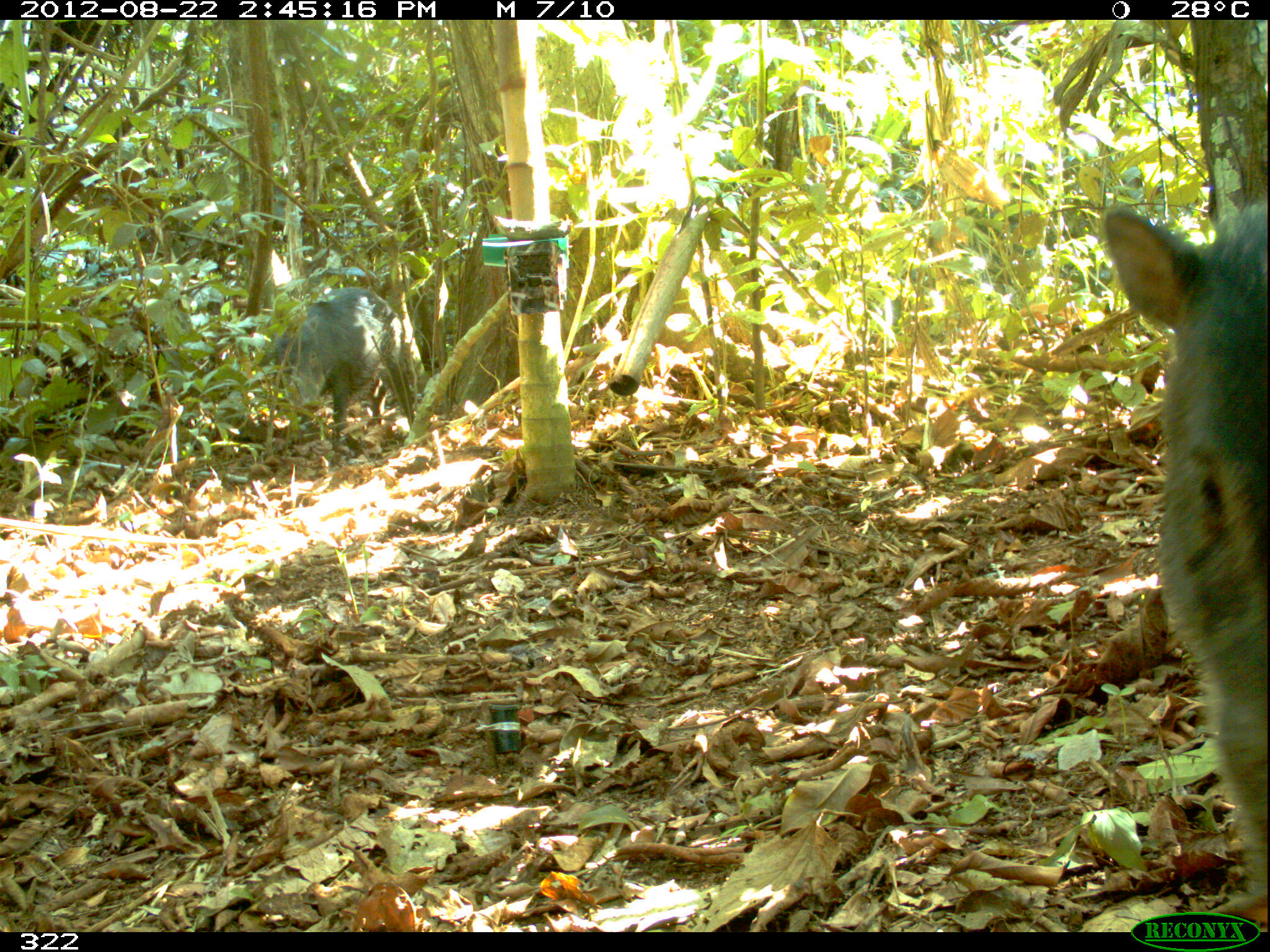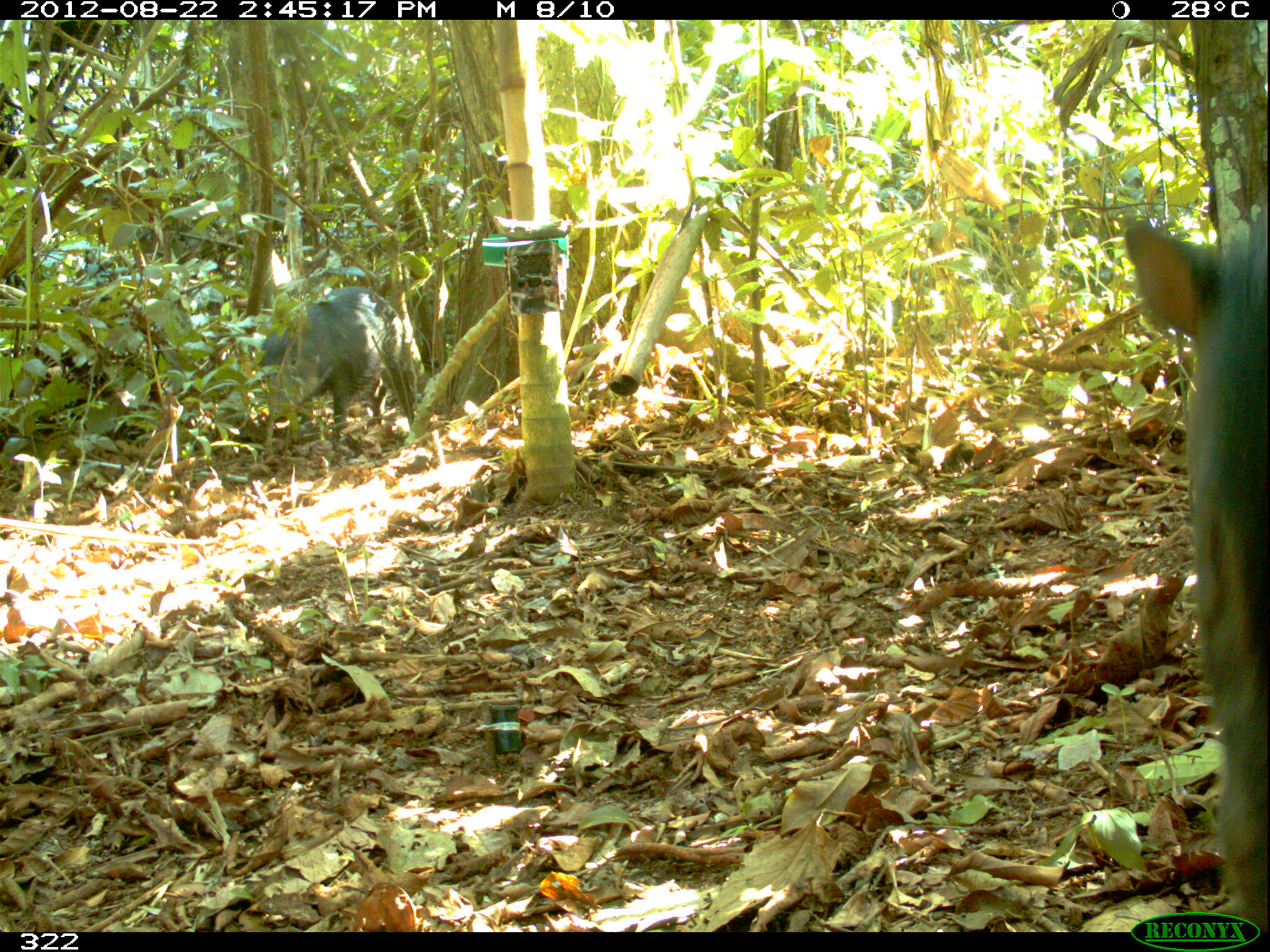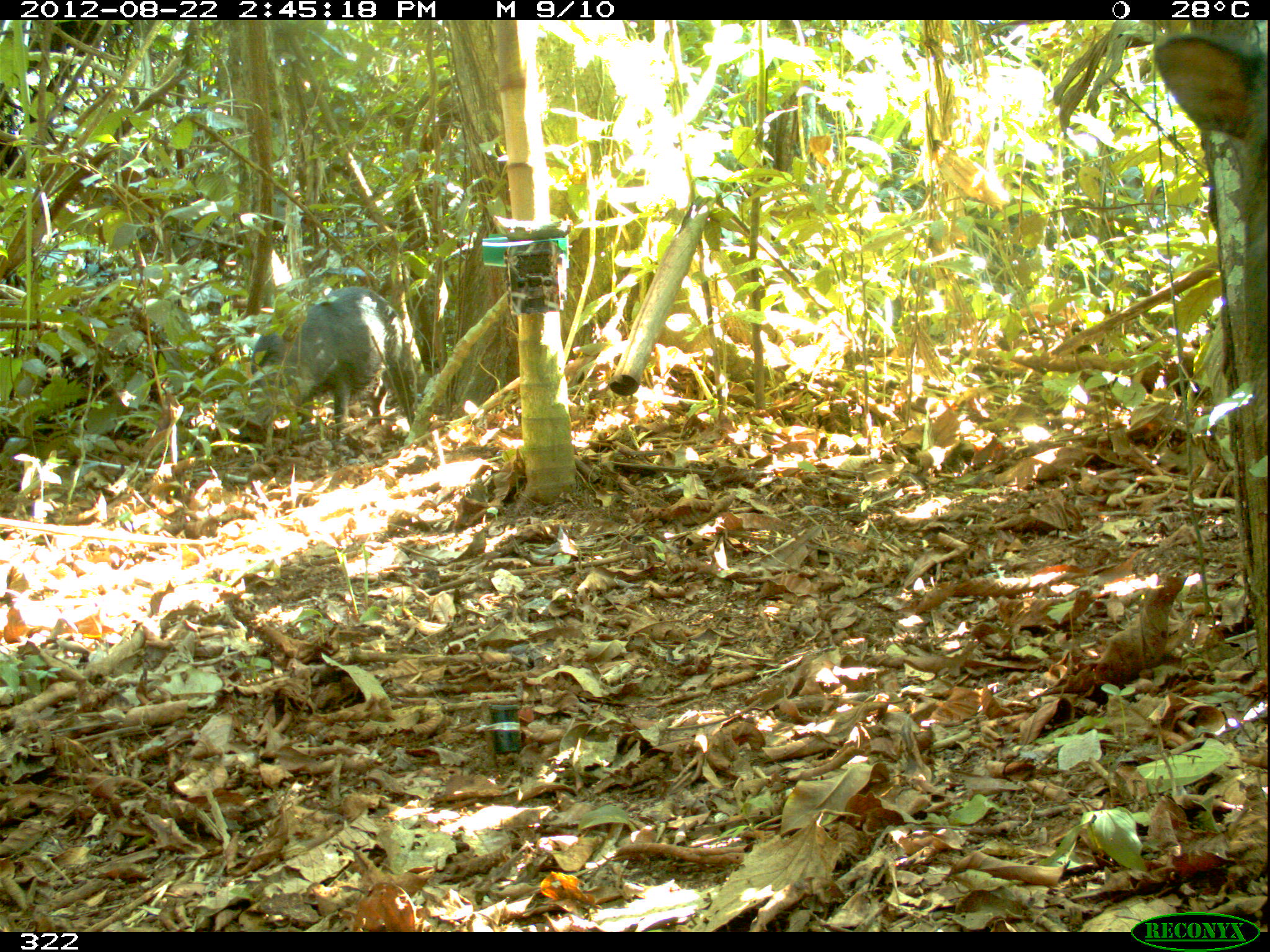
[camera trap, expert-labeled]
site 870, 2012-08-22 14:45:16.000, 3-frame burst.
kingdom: Animalia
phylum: Chordata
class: Mammalia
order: Artiodactyla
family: Tayassuidae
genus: Tayassu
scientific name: Tayassu pecari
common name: white-lipped peccary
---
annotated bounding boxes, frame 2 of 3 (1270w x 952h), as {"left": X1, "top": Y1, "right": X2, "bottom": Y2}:
tayassu pecari: {"left": 1122, "top": 205, "right": 1264, "bottom": 931}; {"left": 258, "top": 285, "right": 415, "bottom": 448}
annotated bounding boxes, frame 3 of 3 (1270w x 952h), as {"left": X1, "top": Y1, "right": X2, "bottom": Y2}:
tayassu pecari: {"left": 1150, "top": 30, "right": 1265, "bottom": 431}; {"left": 244, "top": 284, "right": 418, "bottom": 450}